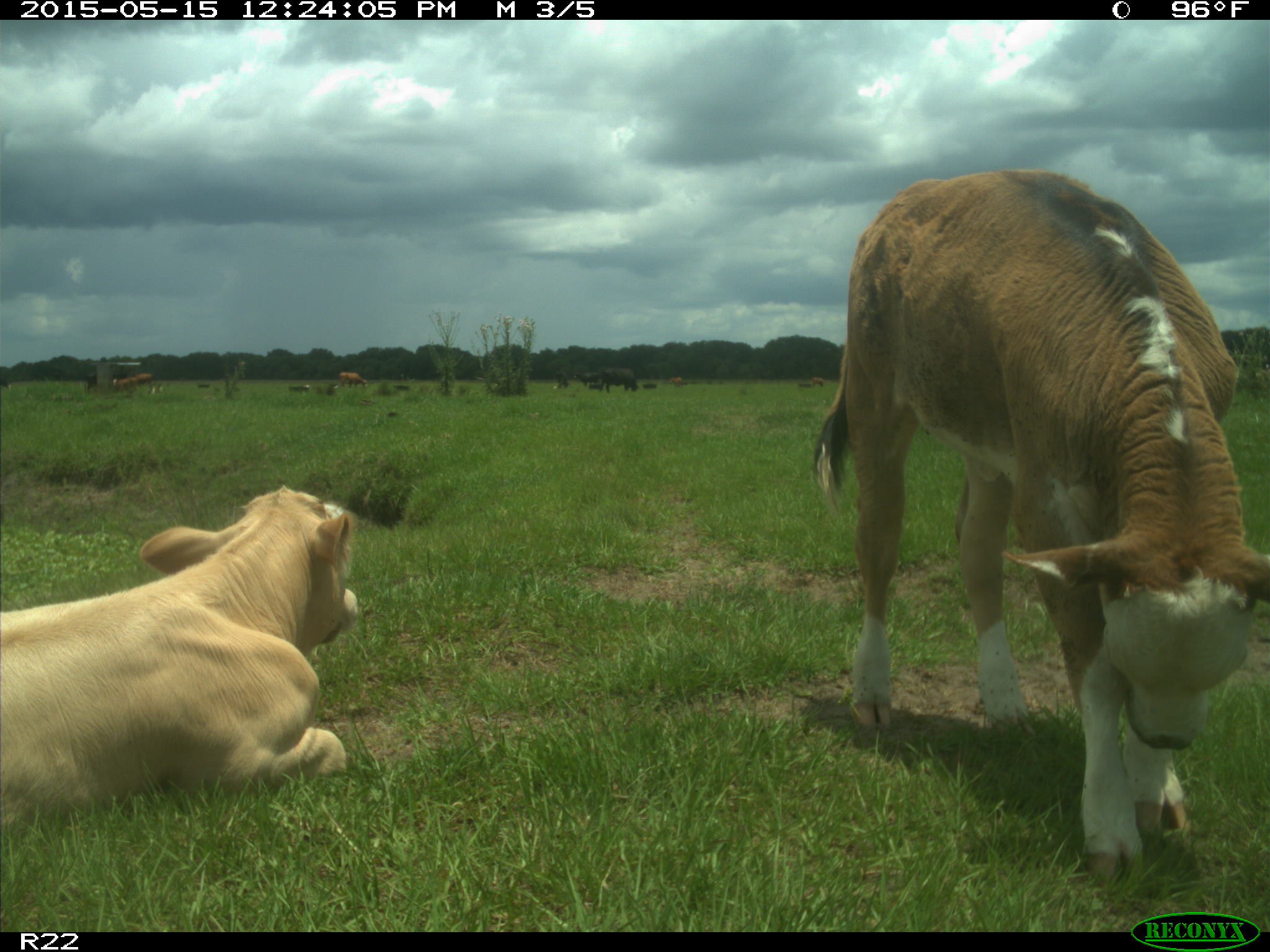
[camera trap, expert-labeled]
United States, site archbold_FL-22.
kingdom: Animalia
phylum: Chordata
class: Mammalia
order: Artiodactyla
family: Bovidae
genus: Bos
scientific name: Bos taurus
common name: domestic cow